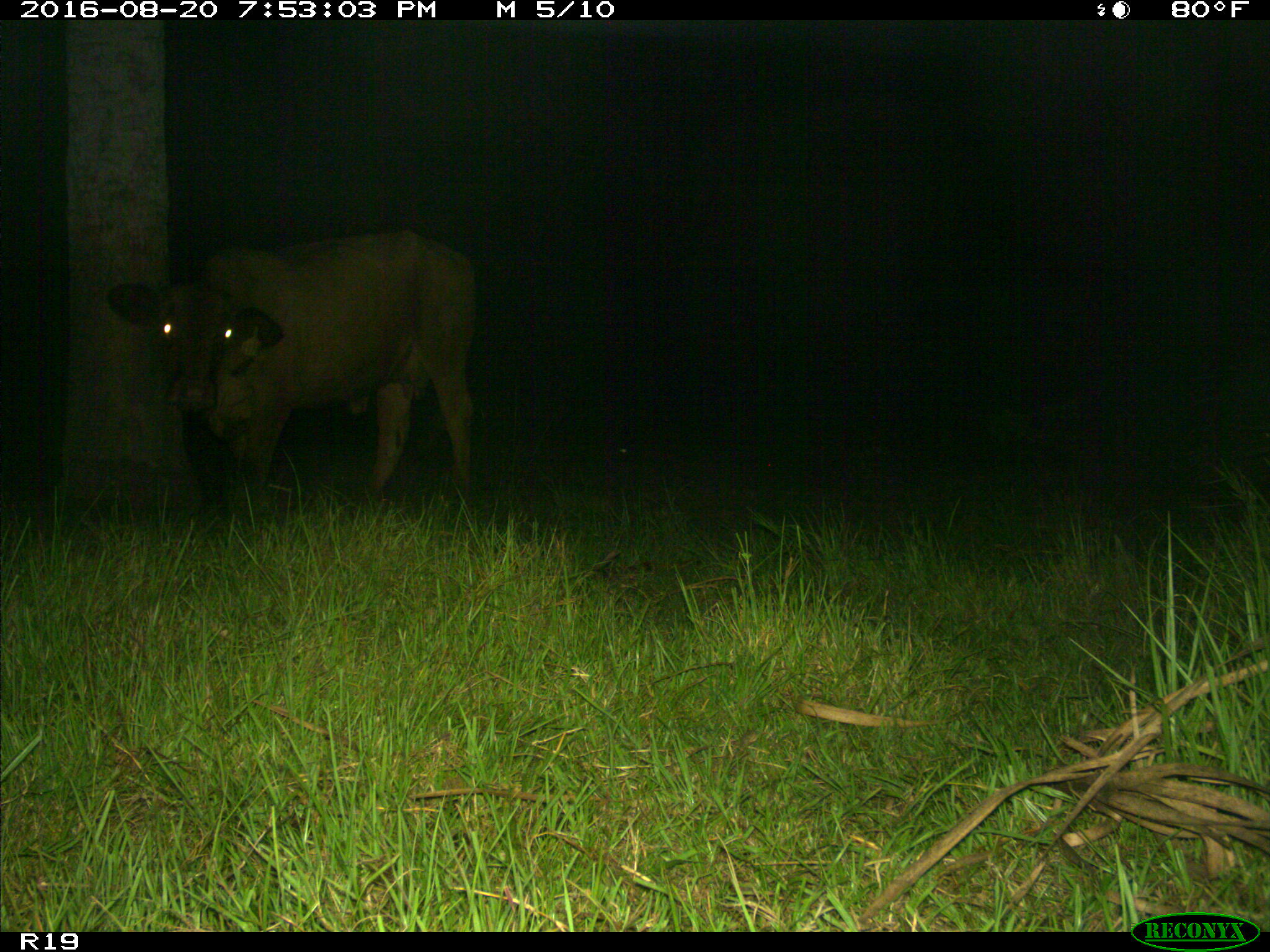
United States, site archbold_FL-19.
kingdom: Animalia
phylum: Chordata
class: Mammalia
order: Artiodactyla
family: Bovidae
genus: Bos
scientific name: Bos taurus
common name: domestic cow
Bos taurus (domestic cow).